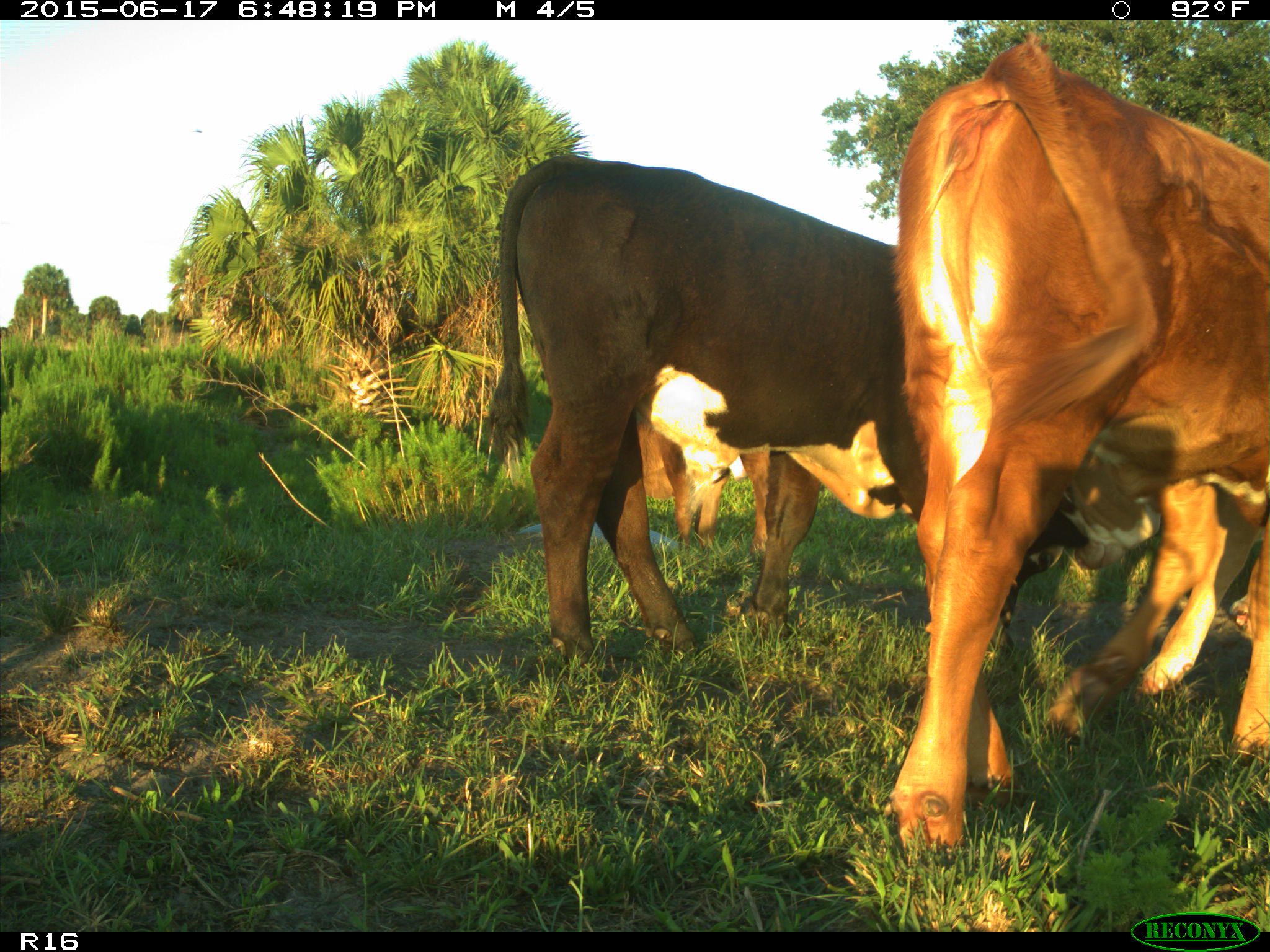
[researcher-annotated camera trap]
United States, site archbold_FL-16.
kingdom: Animalia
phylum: Chordata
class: Mammalia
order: Artiodactyla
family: Bovidae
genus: Bos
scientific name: Bos taurus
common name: domestic cow